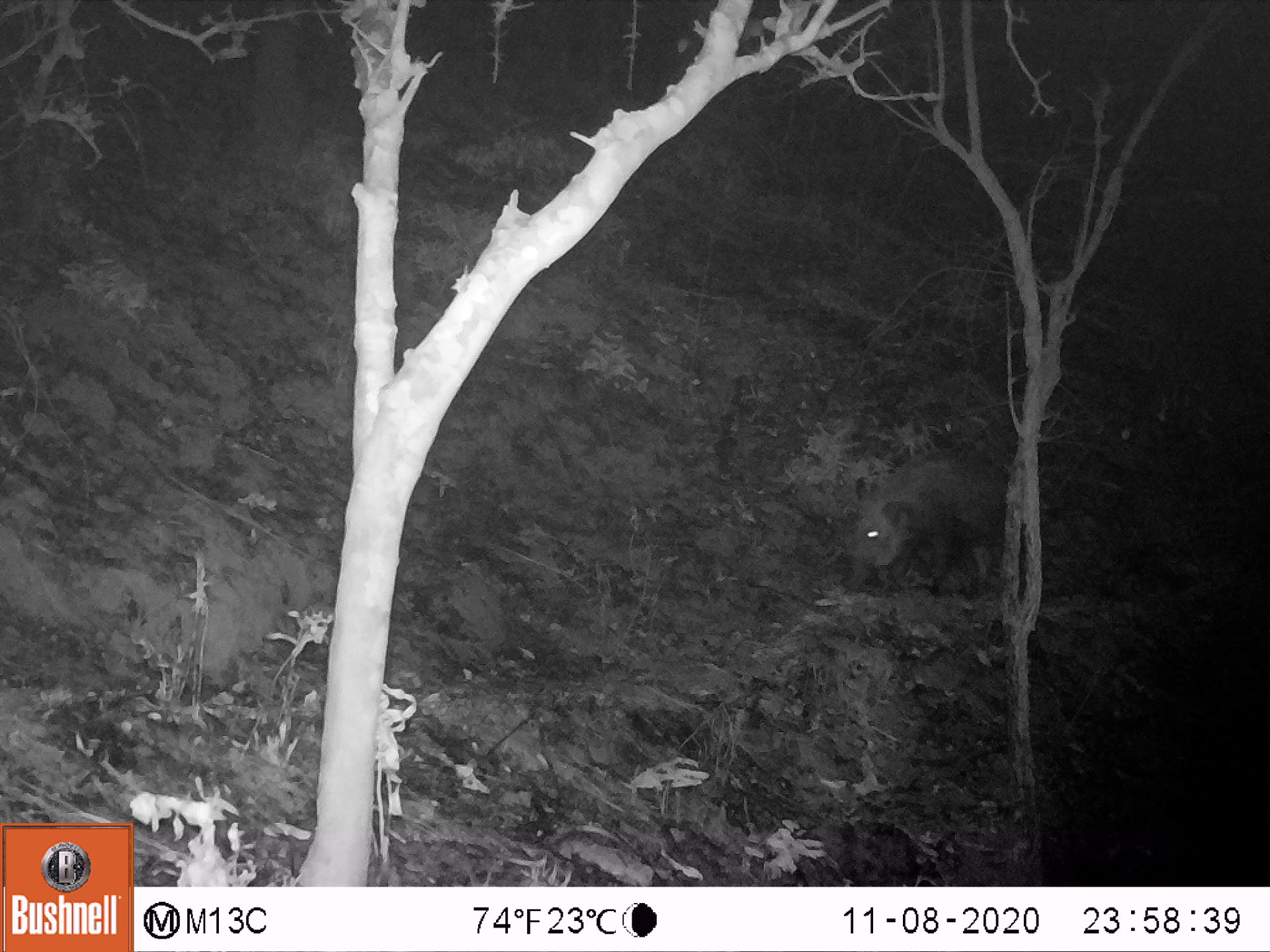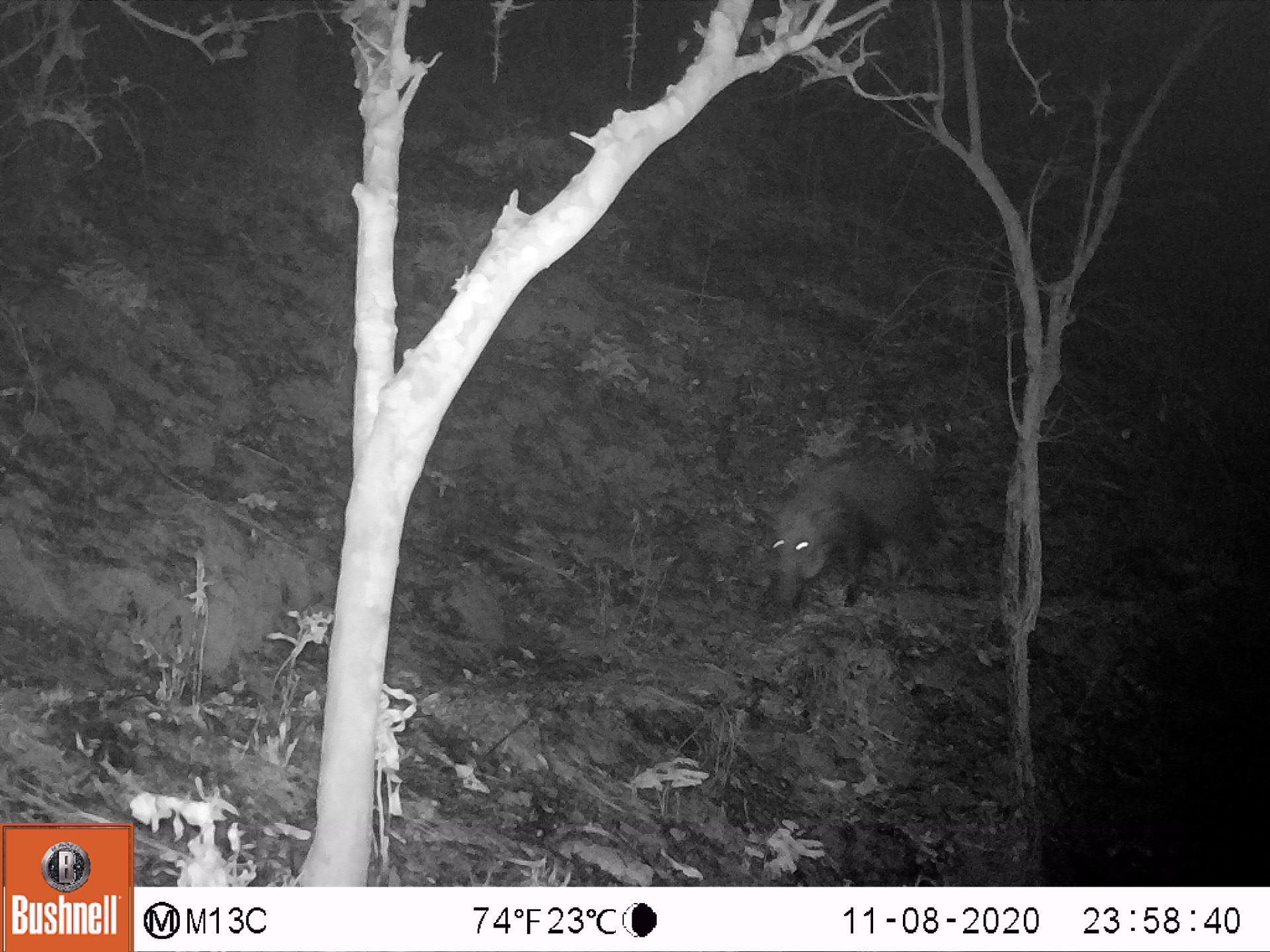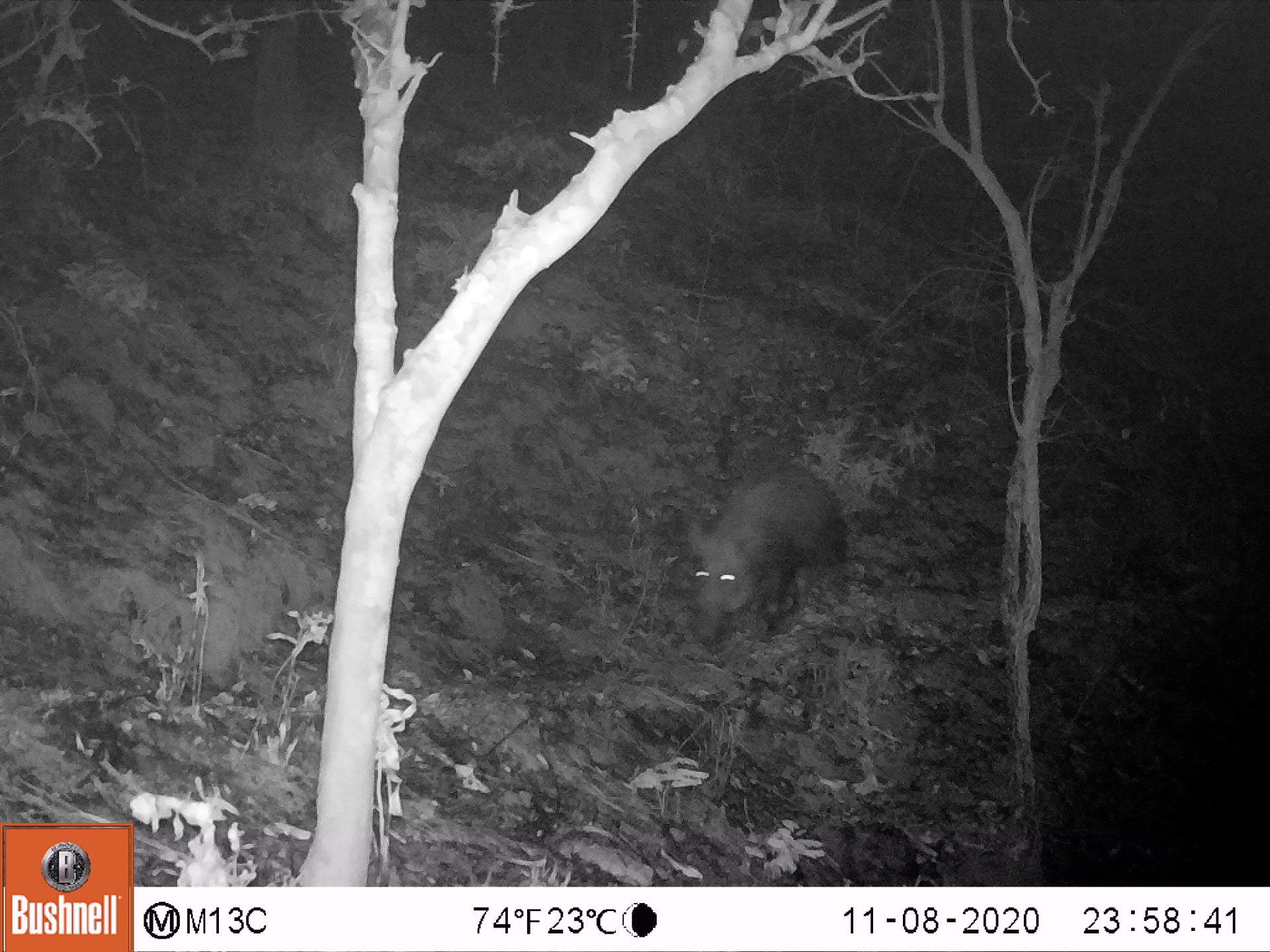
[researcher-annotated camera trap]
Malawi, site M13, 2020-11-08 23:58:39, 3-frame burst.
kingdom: Animalia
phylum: Chordata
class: Mammalia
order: Artiodactyla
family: Suidae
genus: Potamochoerus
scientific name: Potamochoerus larvatus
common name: bushpig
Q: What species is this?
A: Bushpig (Potamochoerus larvatus).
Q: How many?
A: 1.